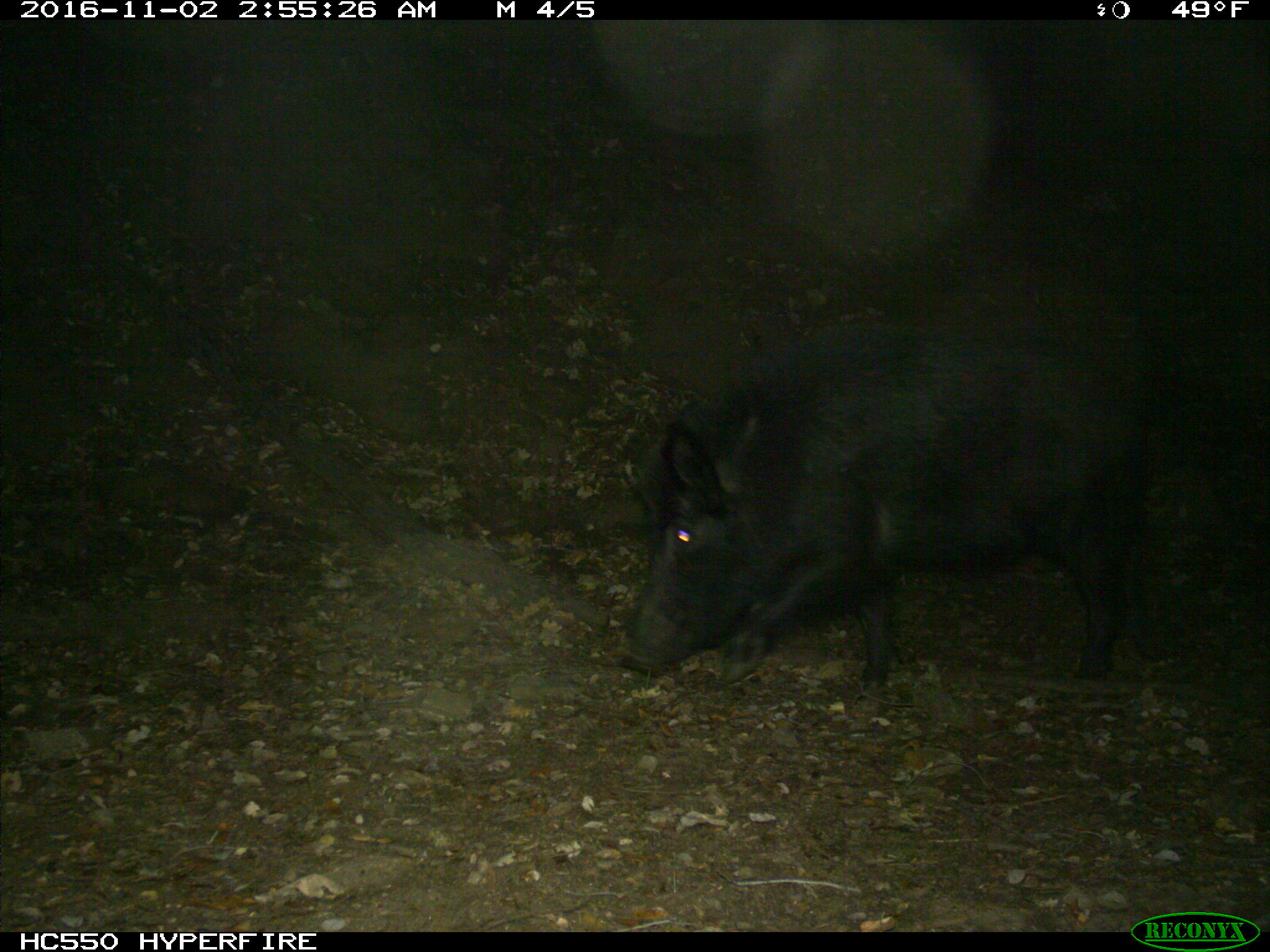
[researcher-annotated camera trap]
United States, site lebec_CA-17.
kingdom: Animalia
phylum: Chordata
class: Mammalia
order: Artiodactyla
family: Suidae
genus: Sus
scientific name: Sus scrofa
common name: wild boar